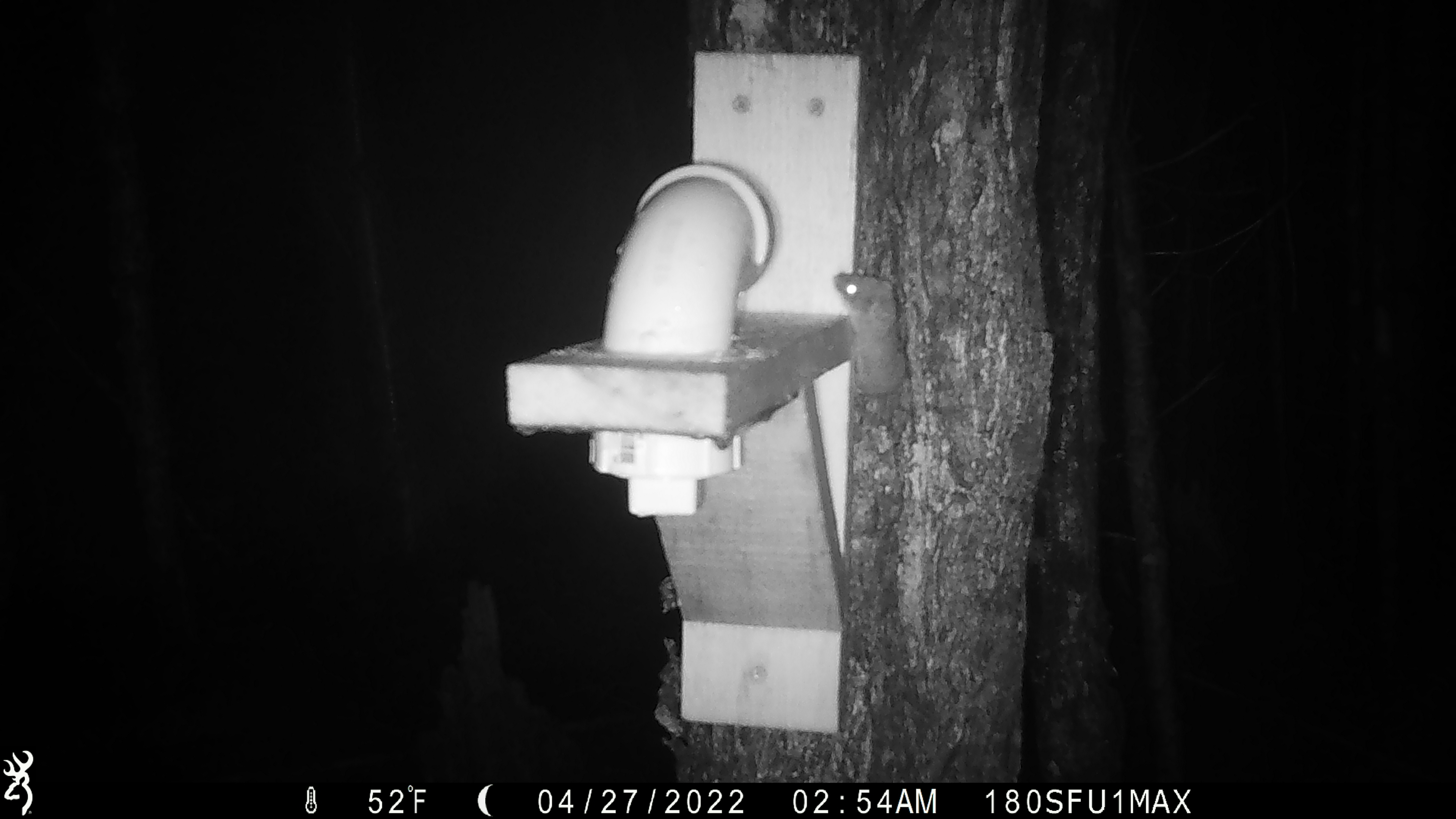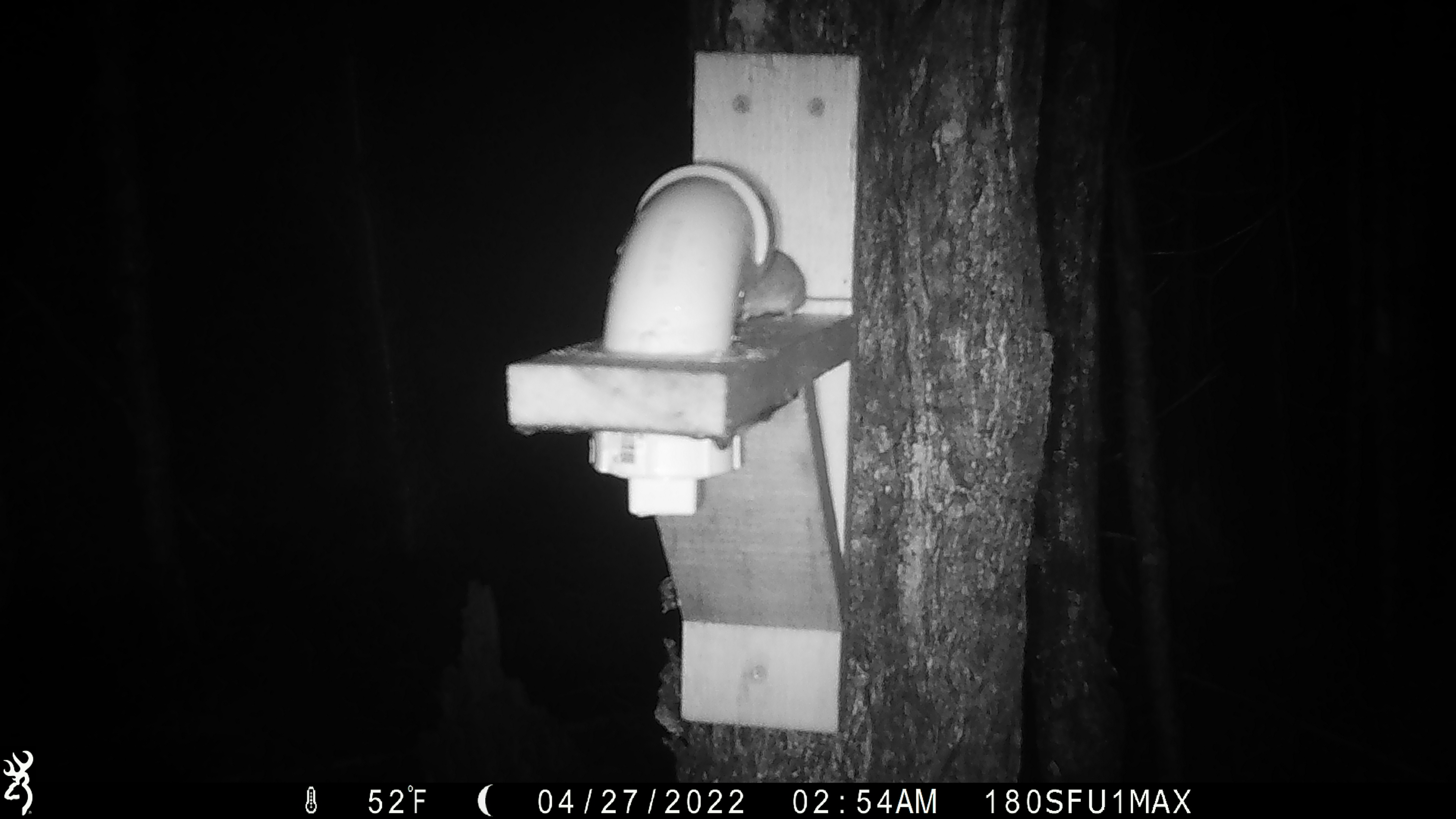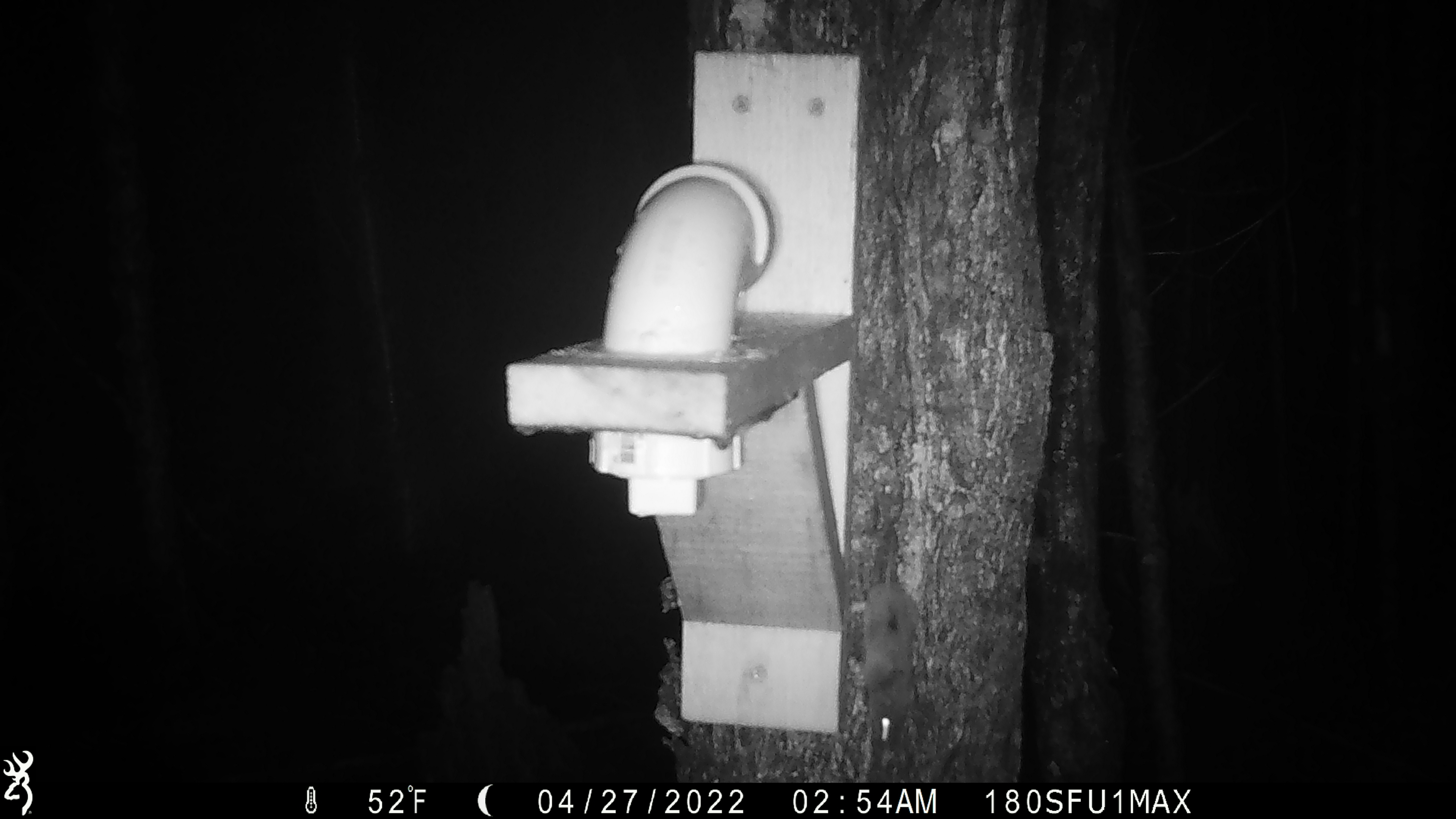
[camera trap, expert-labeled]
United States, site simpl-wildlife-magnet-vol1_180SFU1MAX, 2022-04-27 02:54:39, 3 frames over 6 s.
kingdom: Animalia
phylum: Chordata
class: Mammalia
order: Rodentia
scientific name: Rodentia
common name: mouse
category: mouse sp.